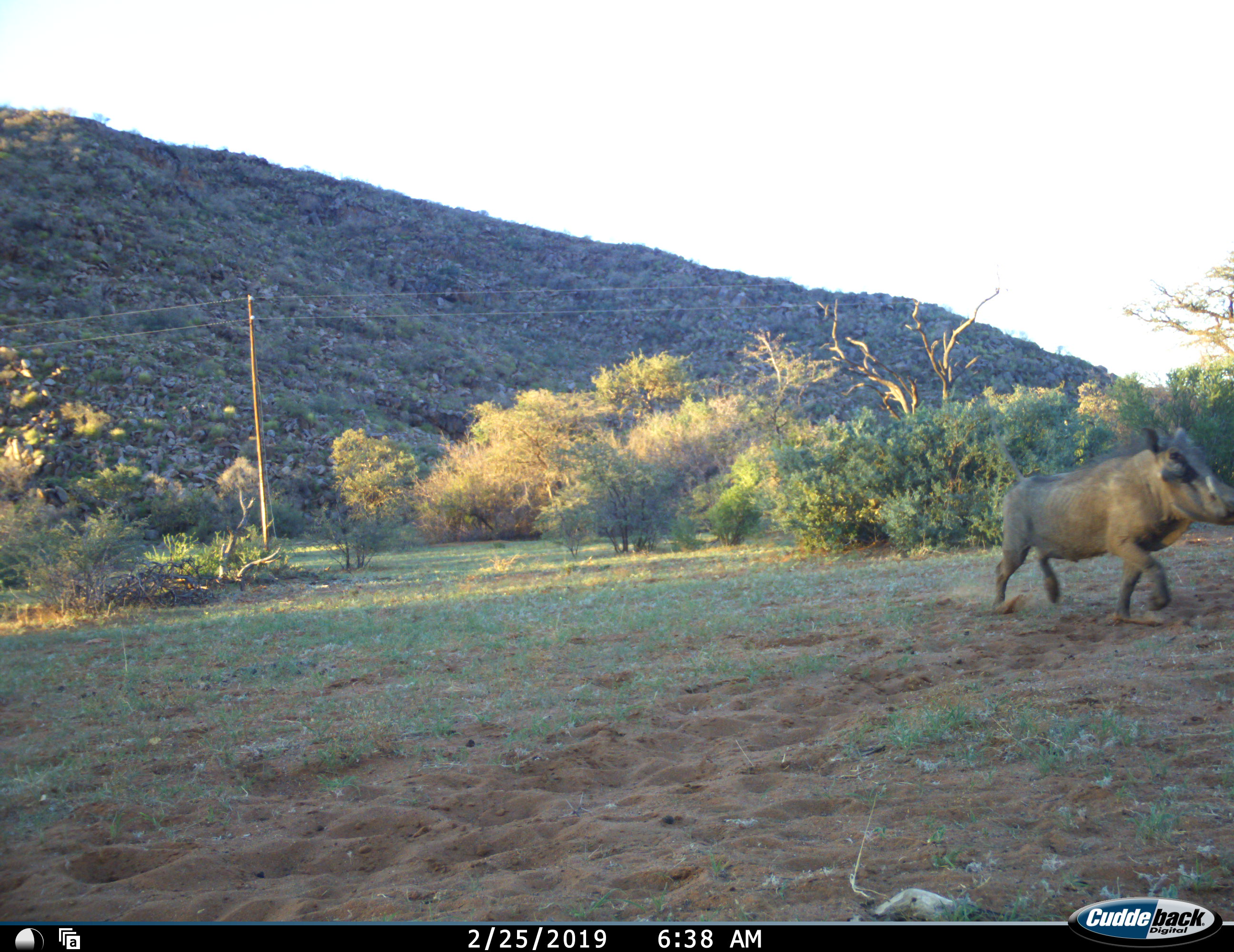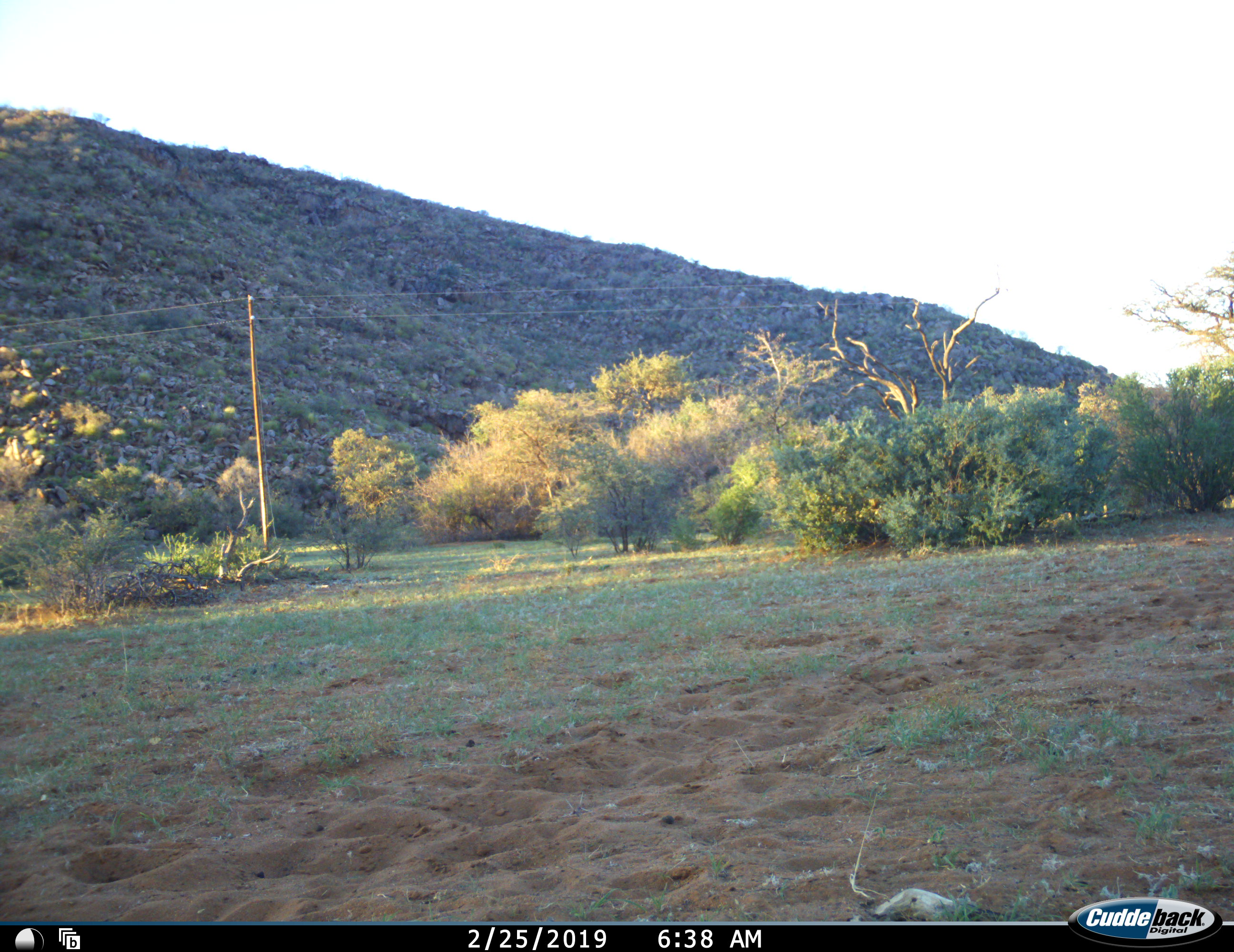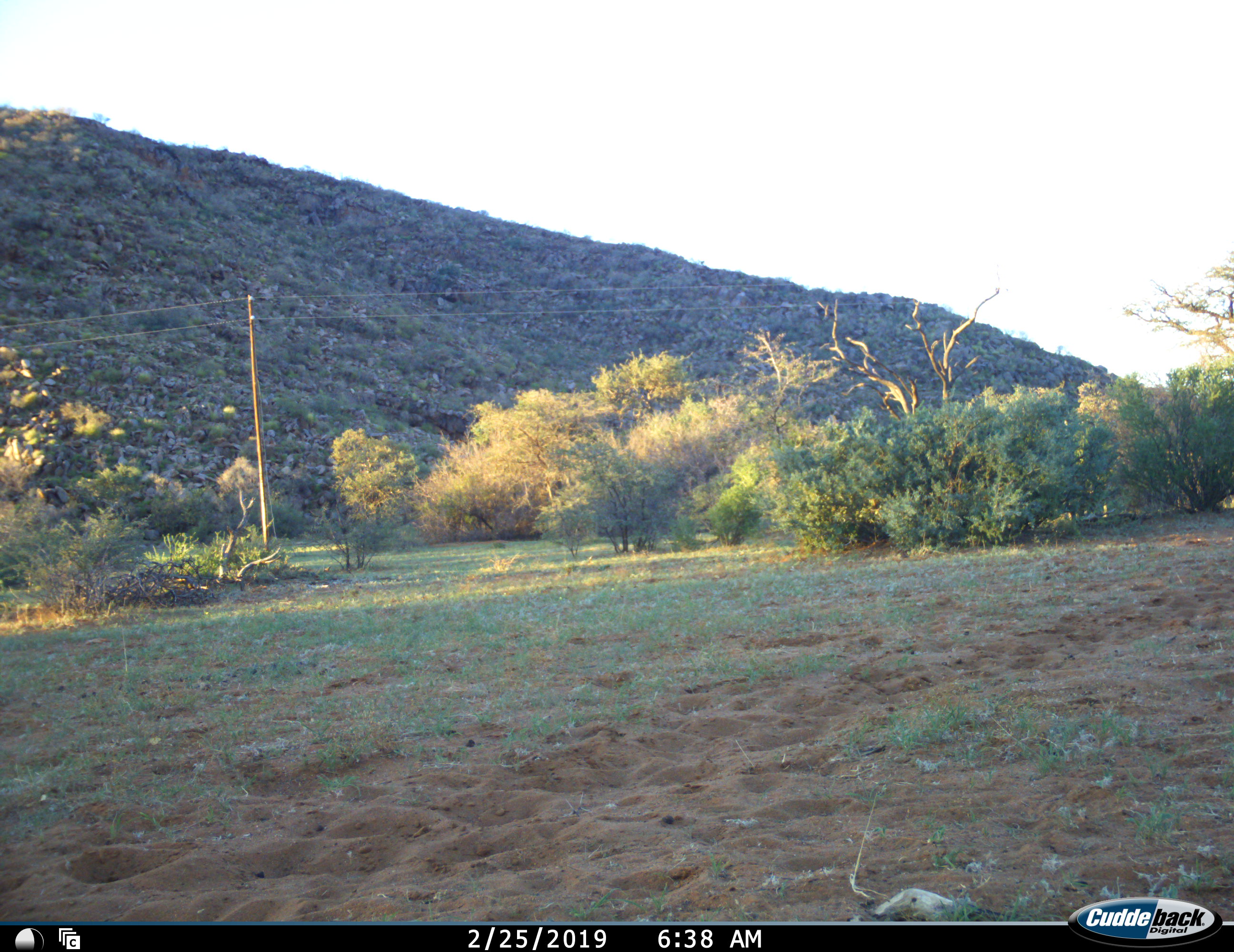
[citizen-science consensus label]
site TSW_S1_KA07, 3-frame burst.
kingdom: Animalia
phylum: Chordata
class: Mammalia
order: Artiodactyla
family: Suidae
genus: Phacochoerus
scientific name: Phacochoerus africanus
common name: warthog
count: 1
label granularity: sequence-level